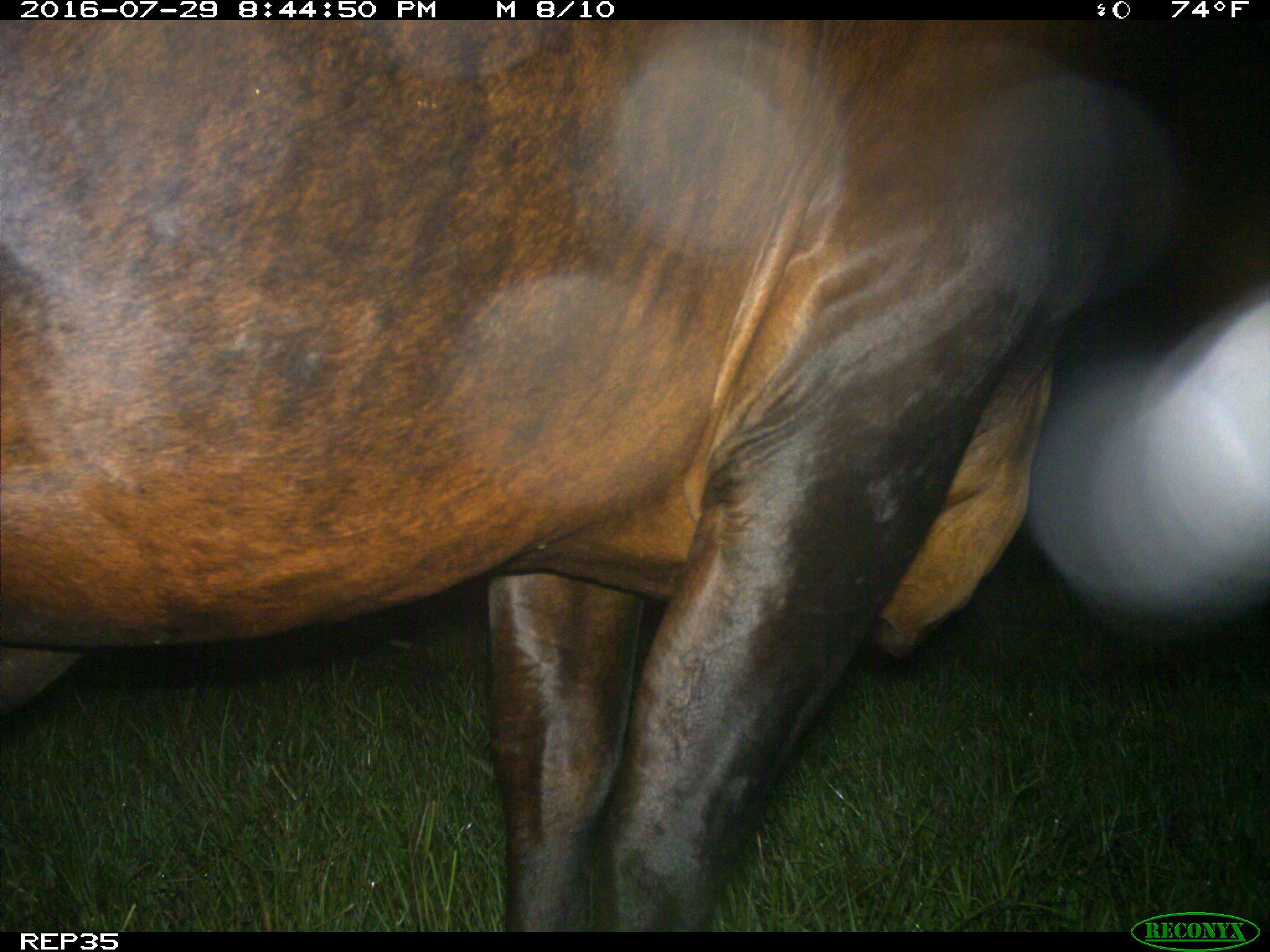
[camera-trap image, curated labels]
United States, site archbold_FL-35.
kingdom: Animalia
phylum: Chordata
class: Mammalia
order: Artiodactyla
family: Bovidae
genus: Bos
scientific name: Bos taurus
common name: domestic cow